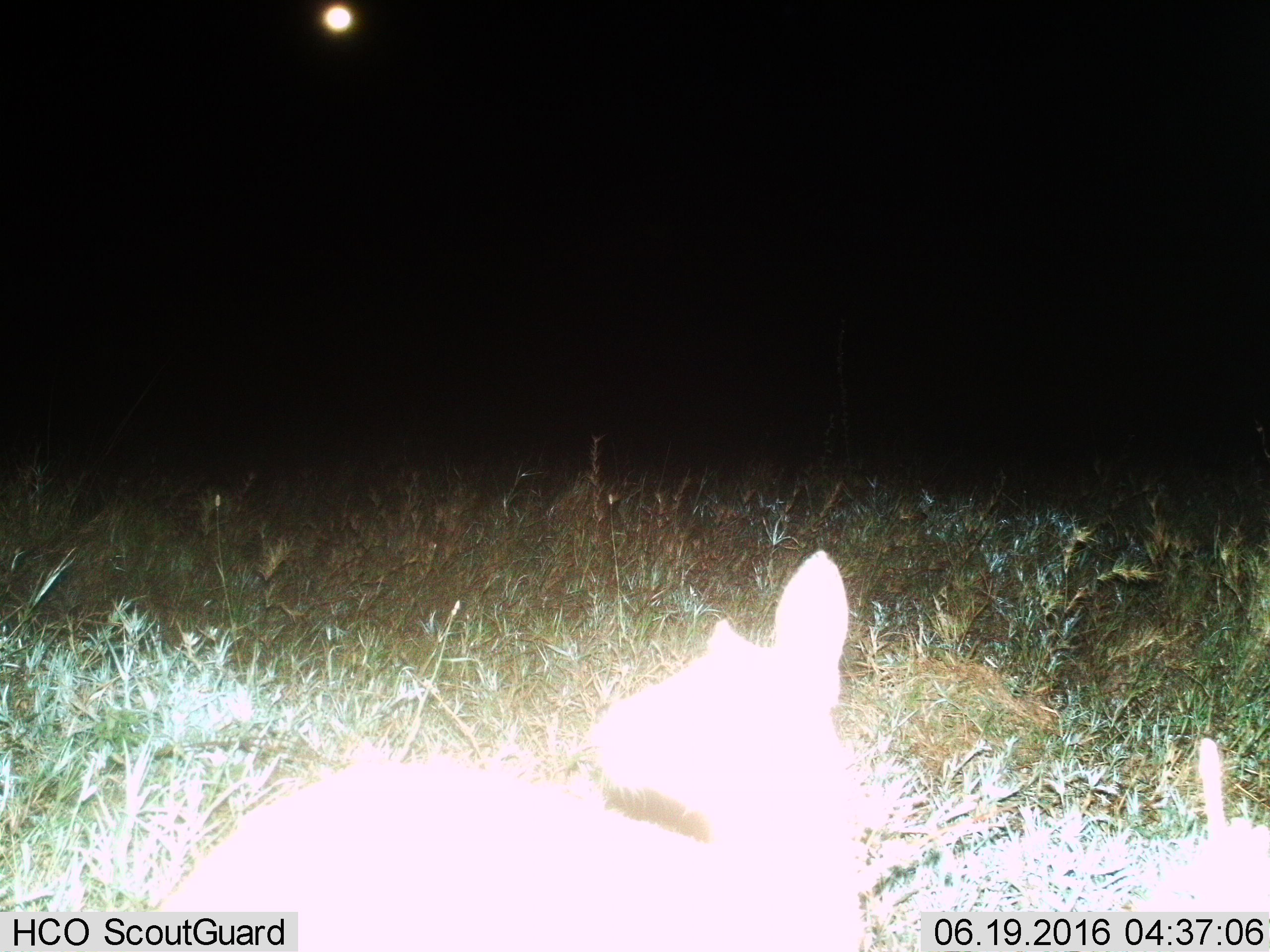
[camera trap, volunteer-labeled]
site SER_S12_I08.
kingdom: Animalia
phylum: Chordata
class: Mammalia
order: Artiodactyla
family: Bovidae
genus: Sylvicapra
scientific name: Sylvicapra grimmia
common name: common duiker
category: duikercommongrey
Duikercommongrey (common duiker) (Sylvicapra grimmia), count 1. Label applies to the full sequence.